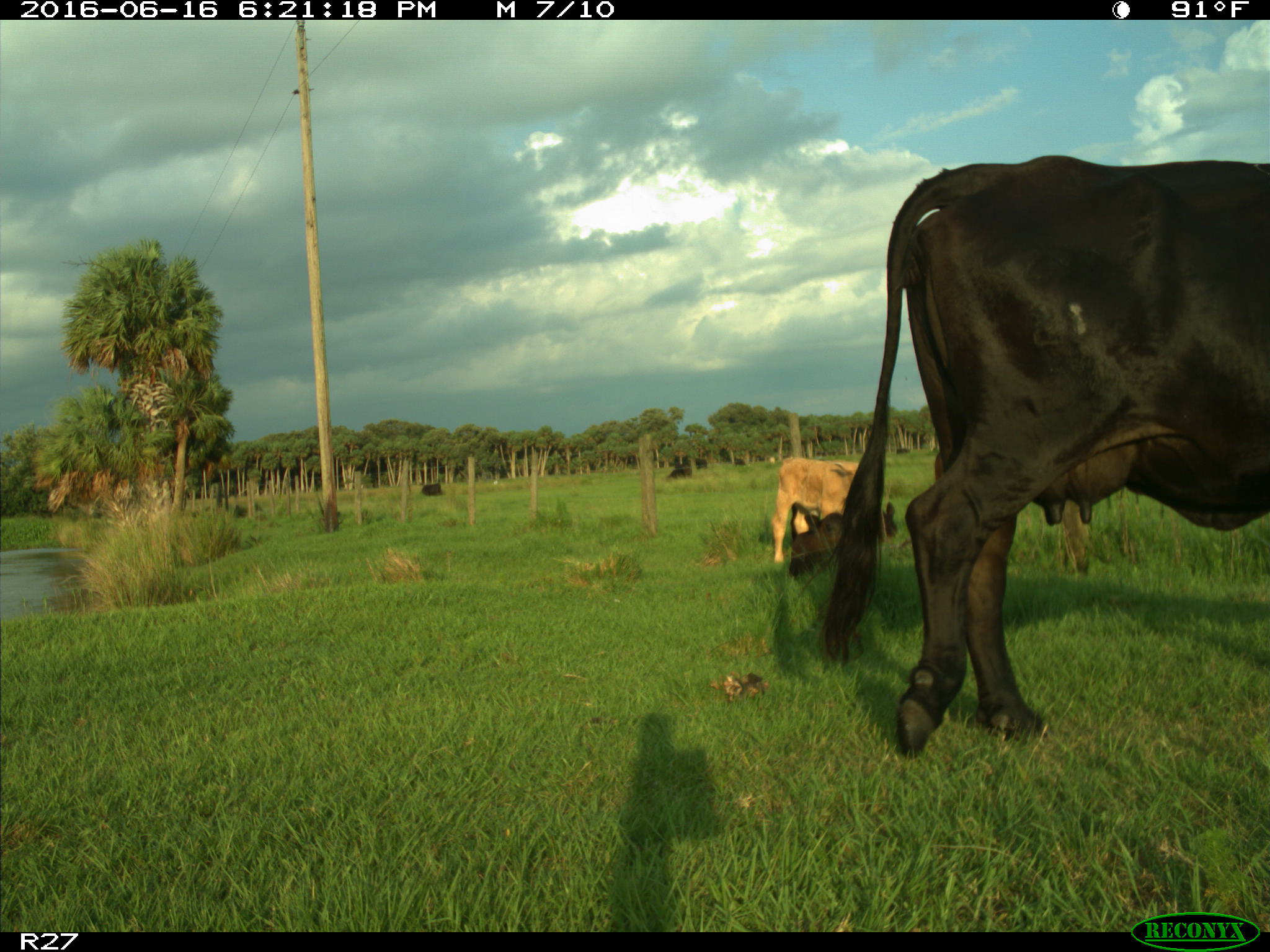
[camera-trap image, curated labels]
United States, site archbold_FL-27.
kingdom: Animalia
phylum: Chordata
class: Mammalia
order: Artiodactyla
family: Bovidae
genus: Bos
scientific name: Bos taurus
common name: domestic cow